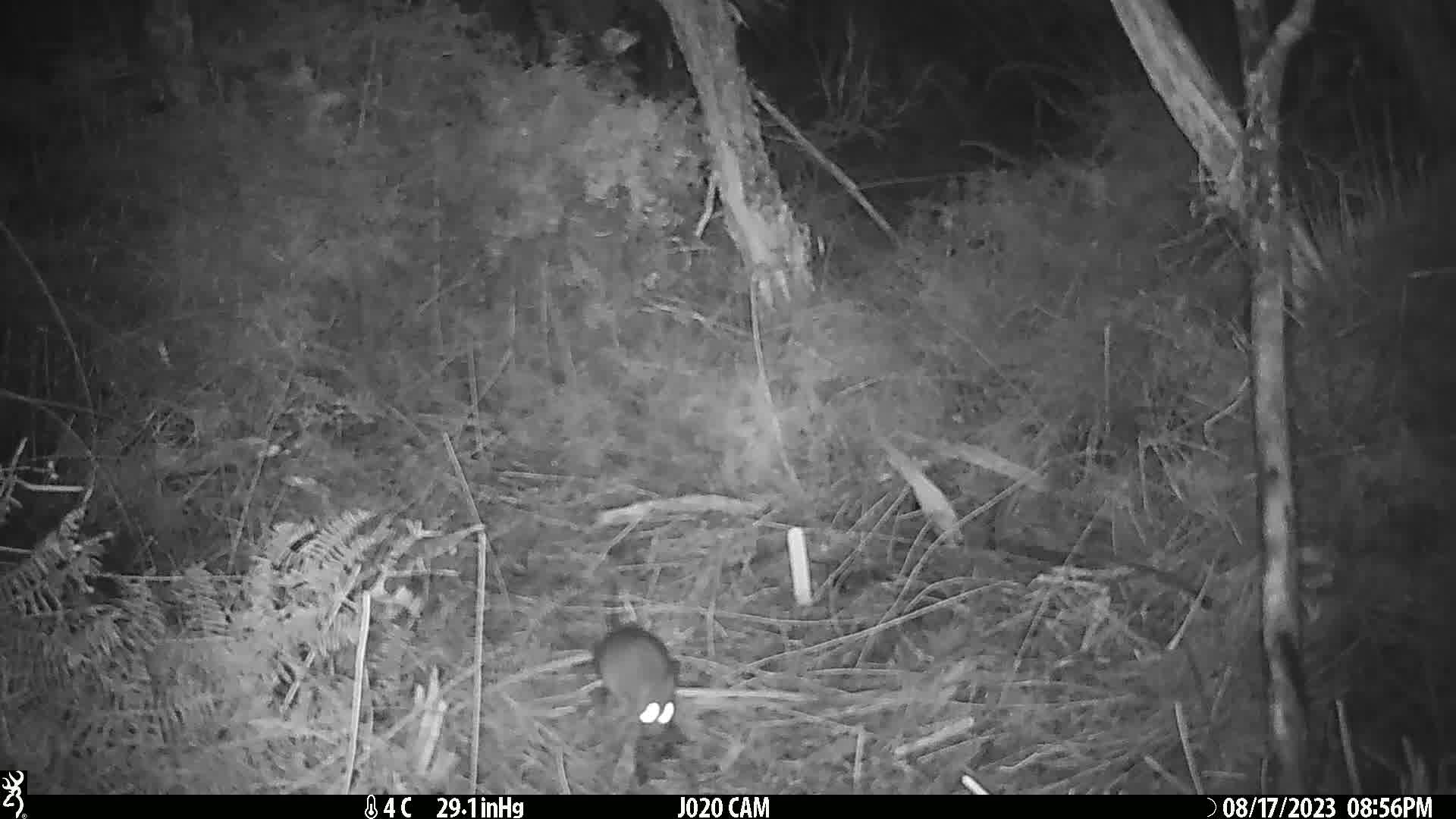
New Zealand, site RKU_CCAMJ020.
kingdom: Animalia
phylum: Chordata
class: Mammalia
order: Rodentia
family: Muridae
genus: Rattus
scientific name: Rattus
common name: rat